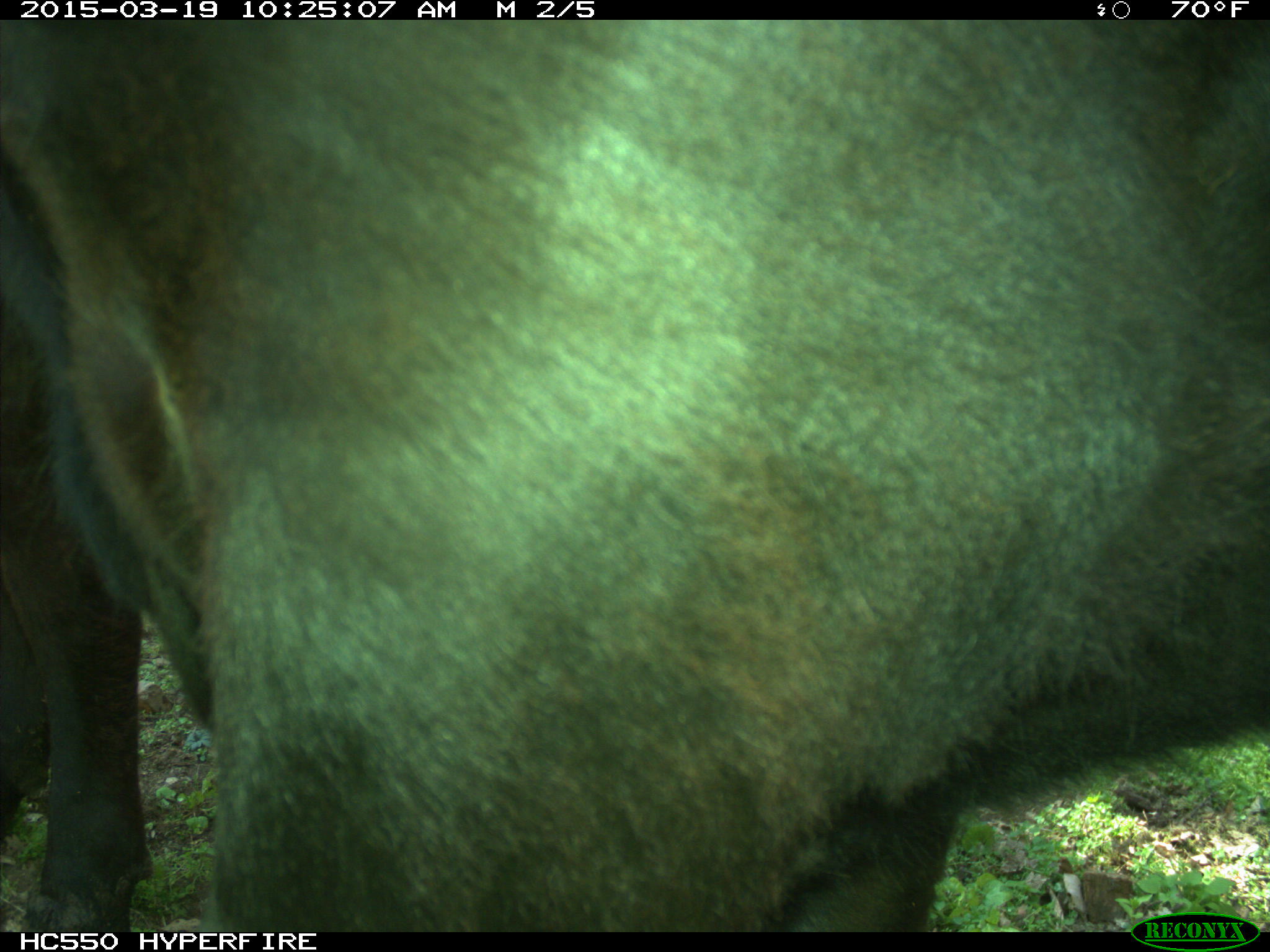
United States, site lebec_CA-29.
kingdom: Animalia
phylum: Chordata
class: Mammalia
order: Artiodactyla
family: Bovidae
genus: Bos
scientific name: Bos taurus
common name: domestic cow